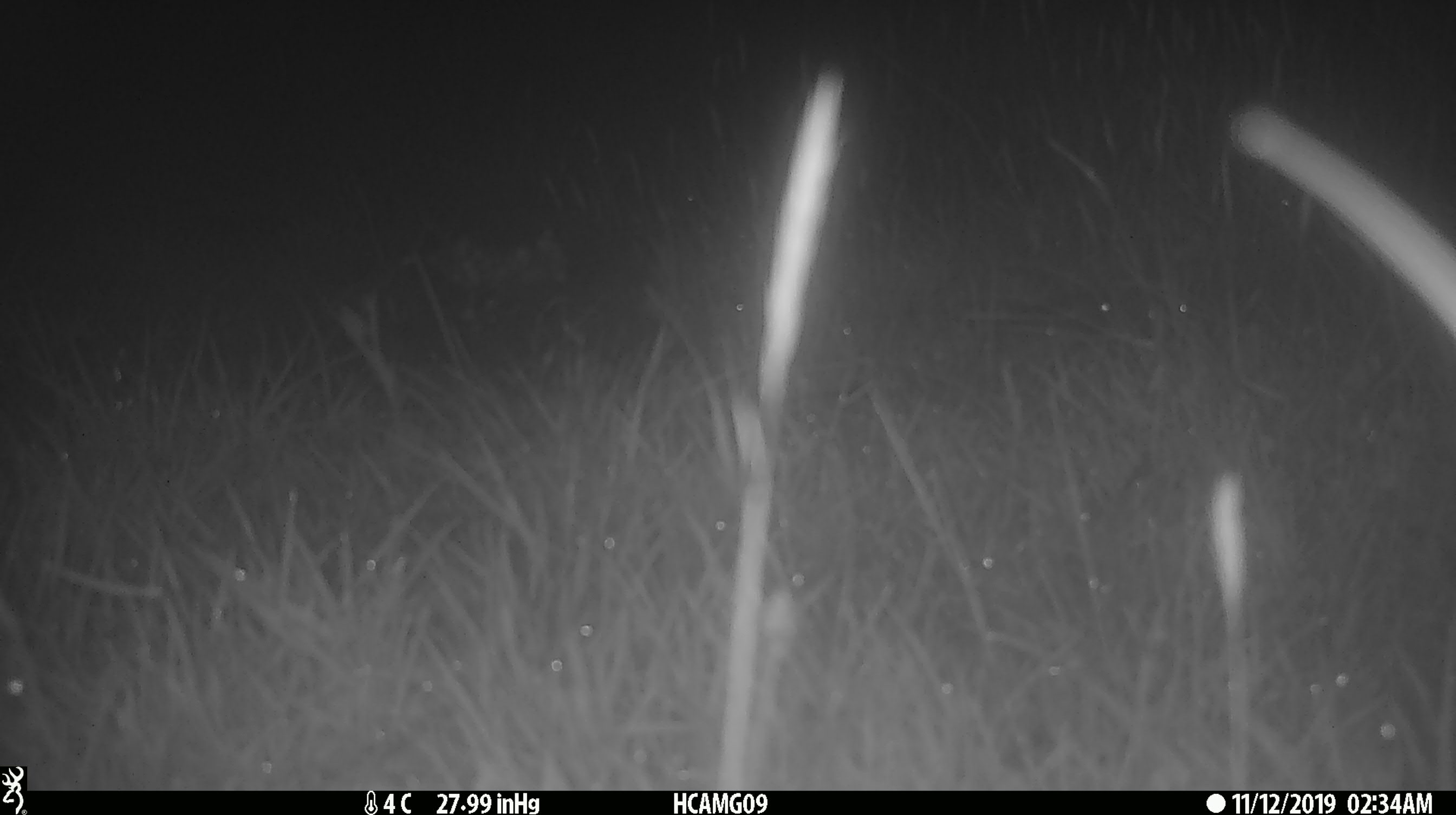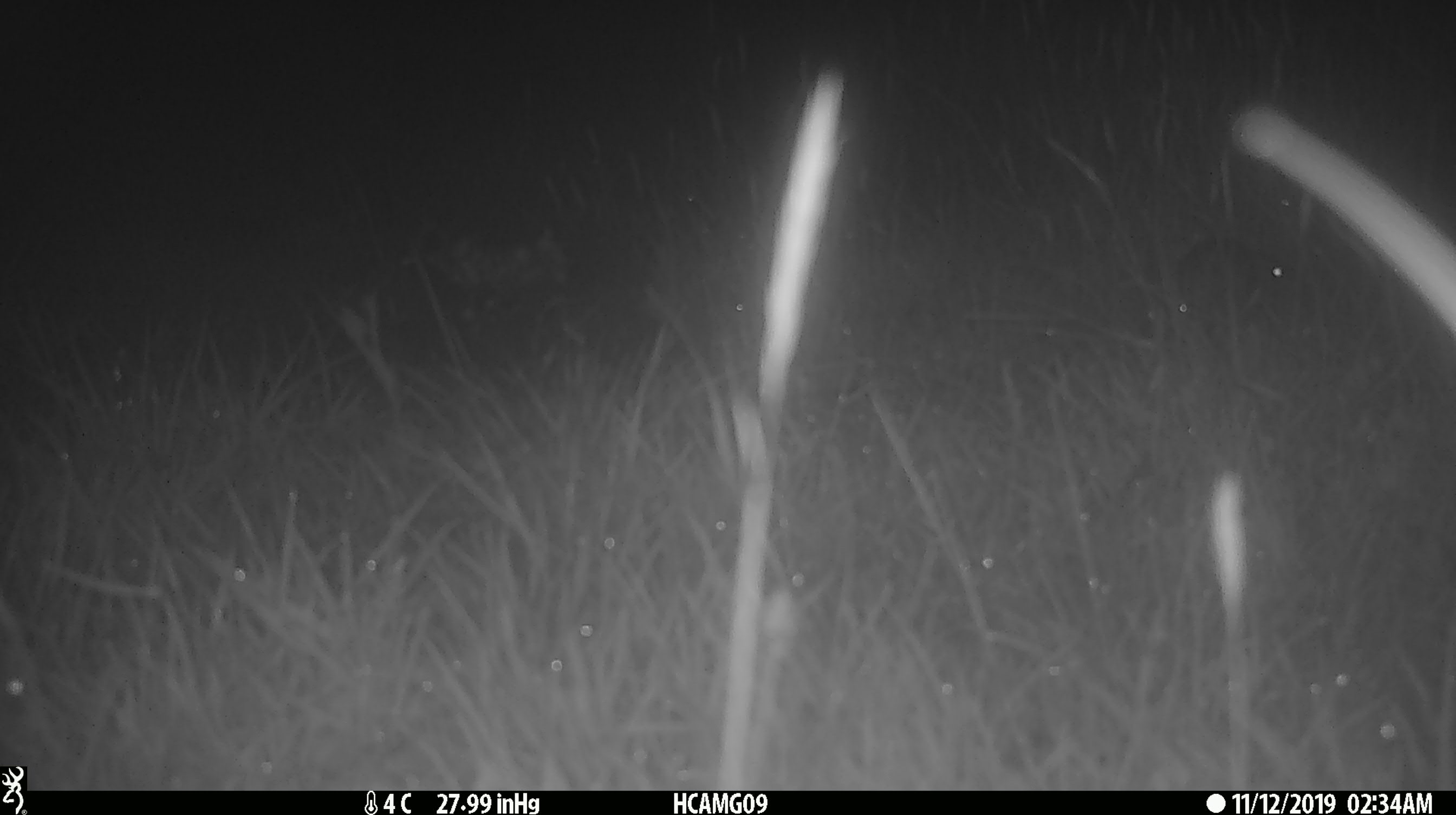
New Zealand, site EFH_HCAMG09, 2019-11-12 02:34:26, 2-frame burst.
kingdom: Animalia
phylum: Chordata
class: Mammalia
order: Rodentia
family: Muridae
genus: Mus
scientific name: Mus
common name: mouse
Mouse (Mus).